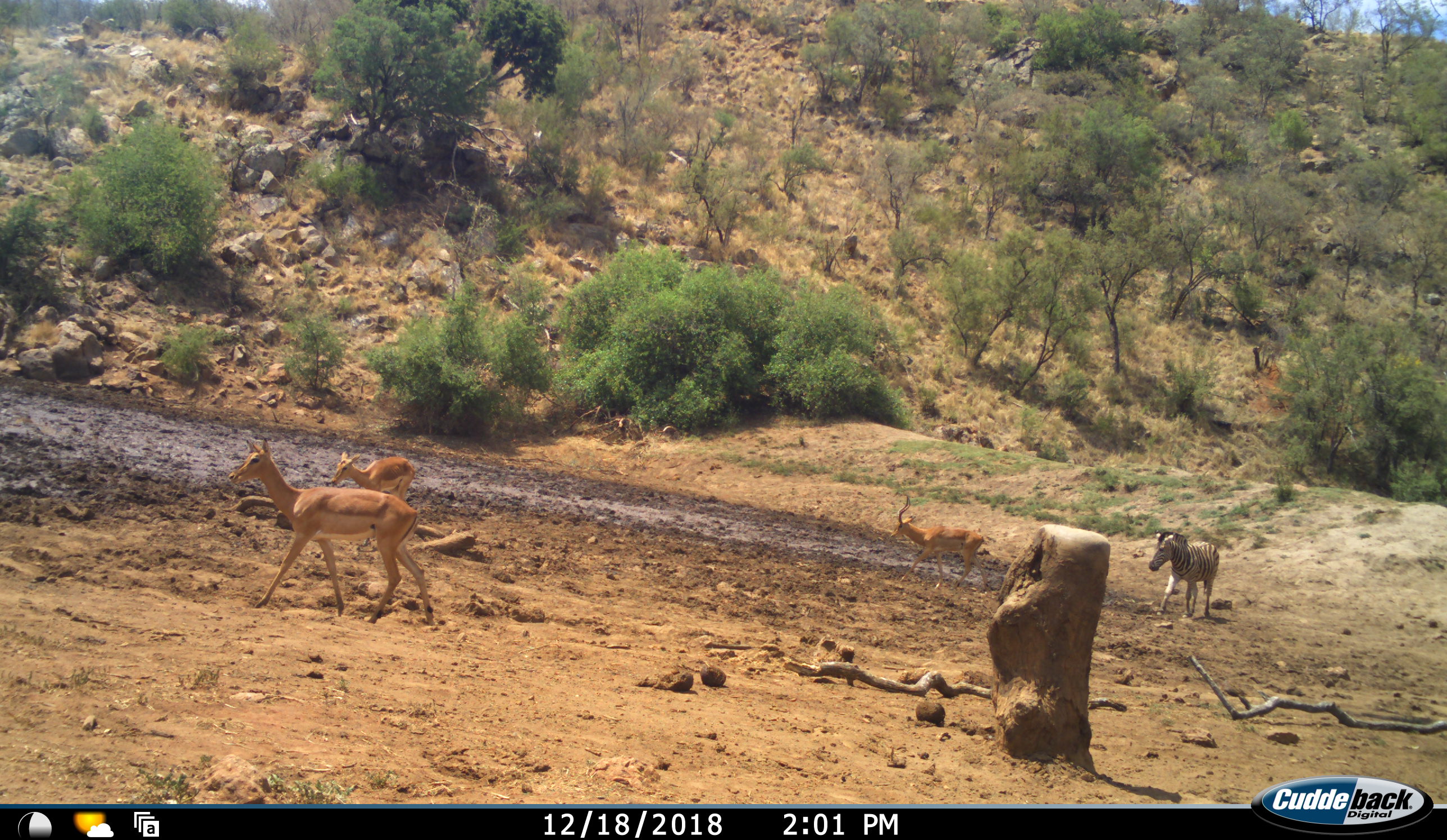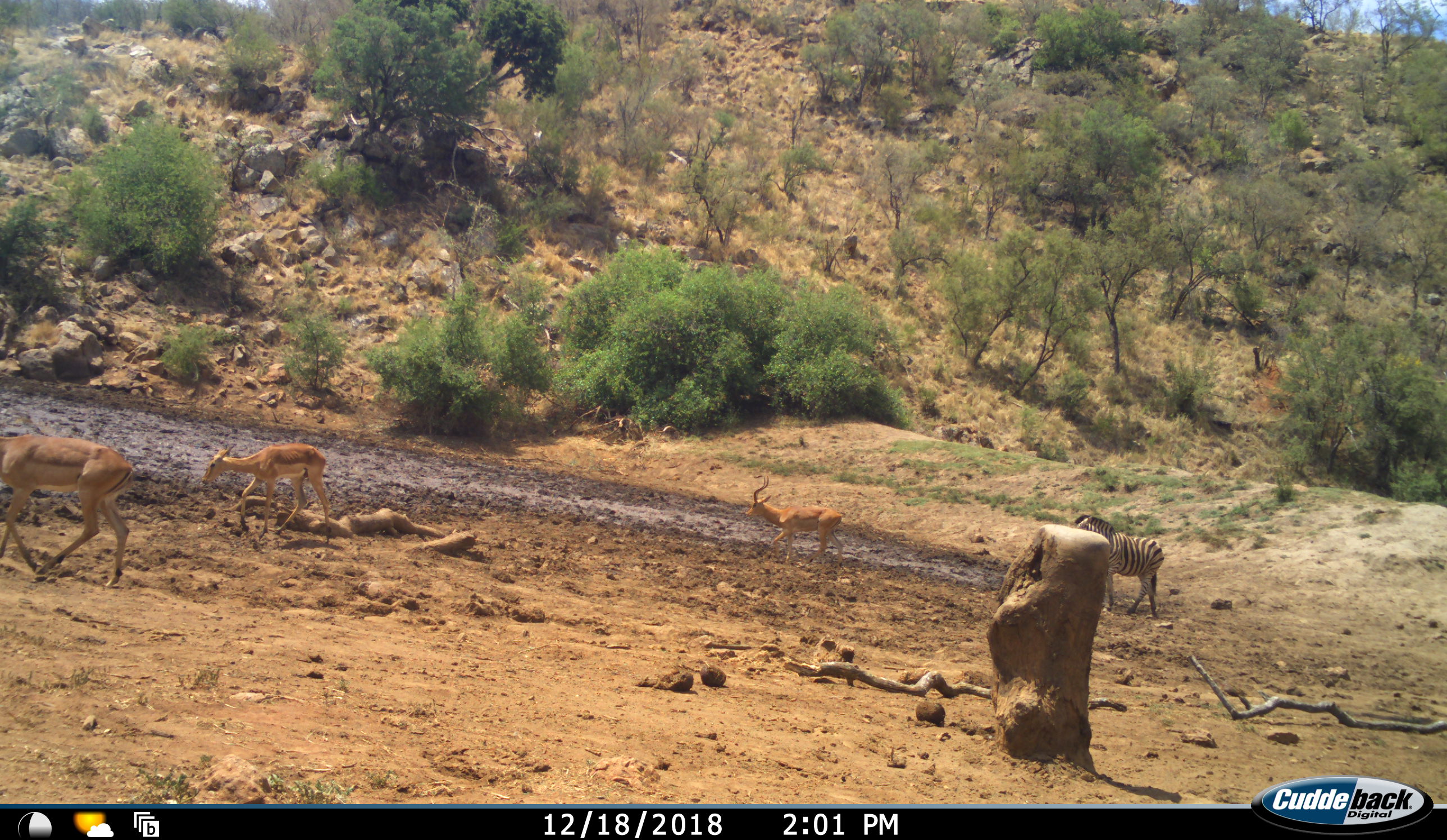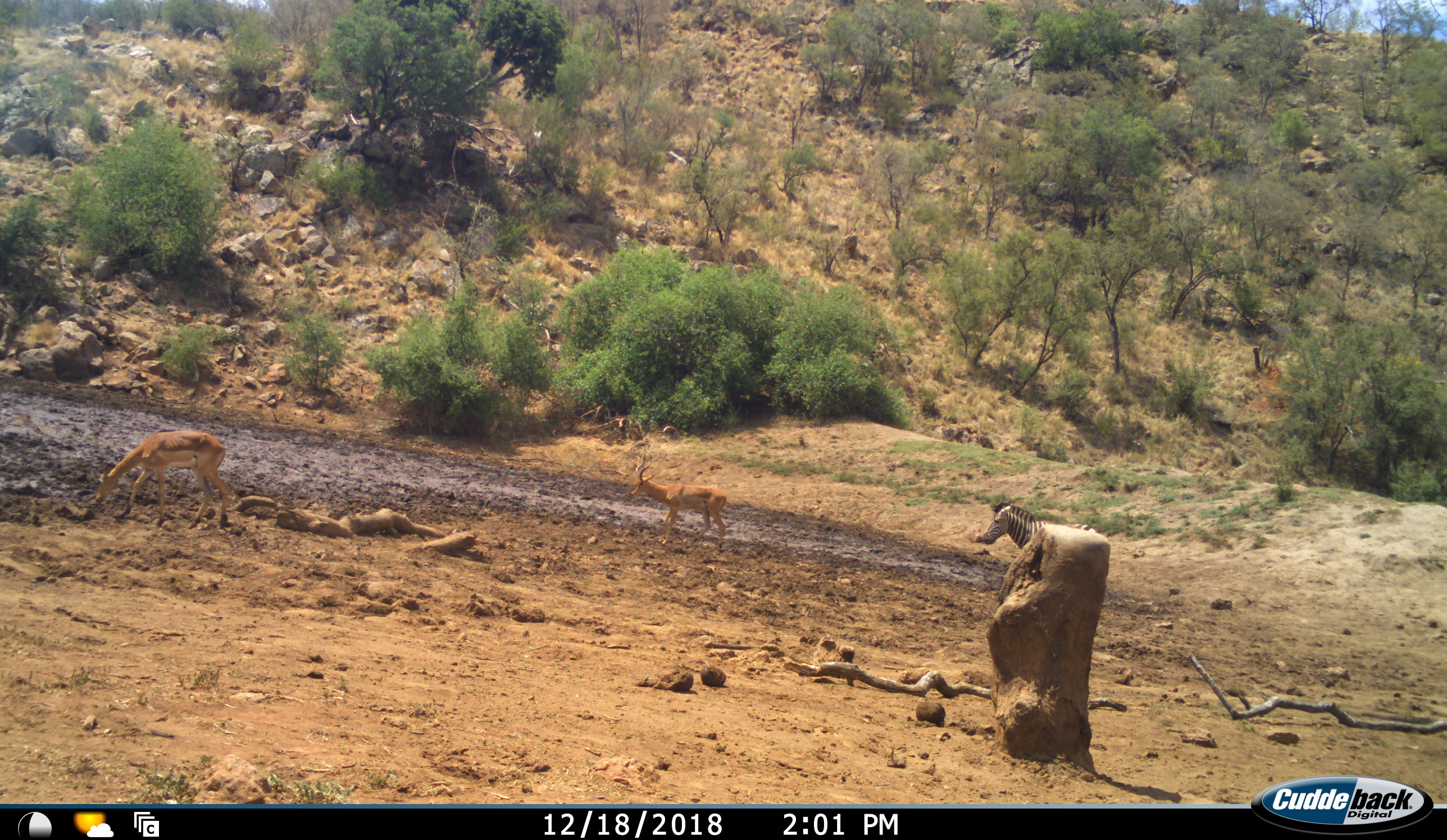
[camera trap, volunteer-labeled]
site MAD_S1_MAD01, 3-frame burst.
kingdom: Animalia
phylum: Chordata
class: Mammalia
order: Artiodactyla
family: Bovidae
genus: Aepyceros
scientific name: Aepyceros melampus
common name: impala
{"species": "impala (Aepyceros melampus)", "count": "3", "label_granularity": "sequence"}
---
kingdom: Animalia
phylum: Chordata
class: Mammalia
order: Perissodactyla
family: Equidae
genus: Equus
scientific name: Equus quagga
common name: plains zebra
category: zebraplains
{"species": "zebraplains (plains zebra) (Equus quagga)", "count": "1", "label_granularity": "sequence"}